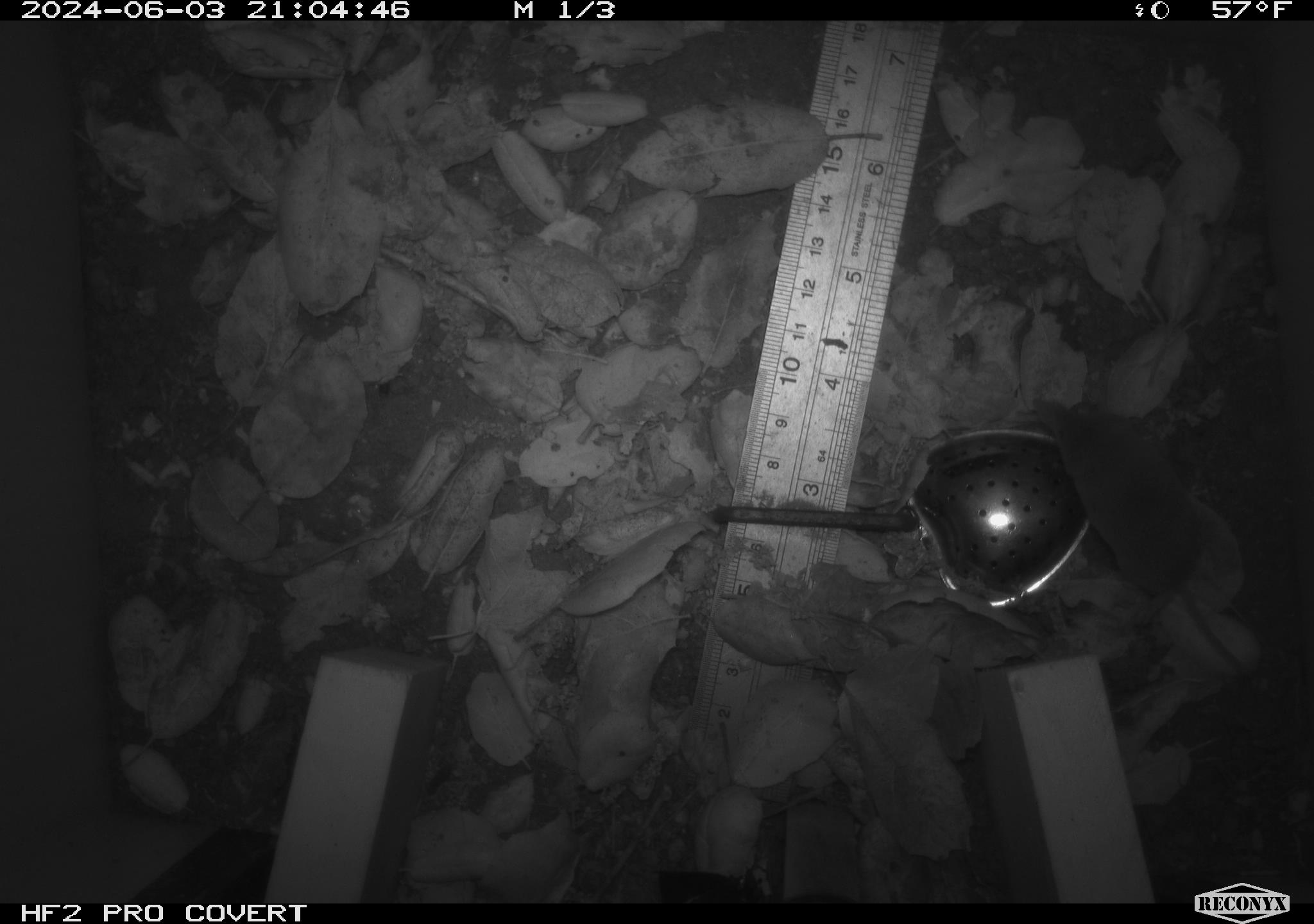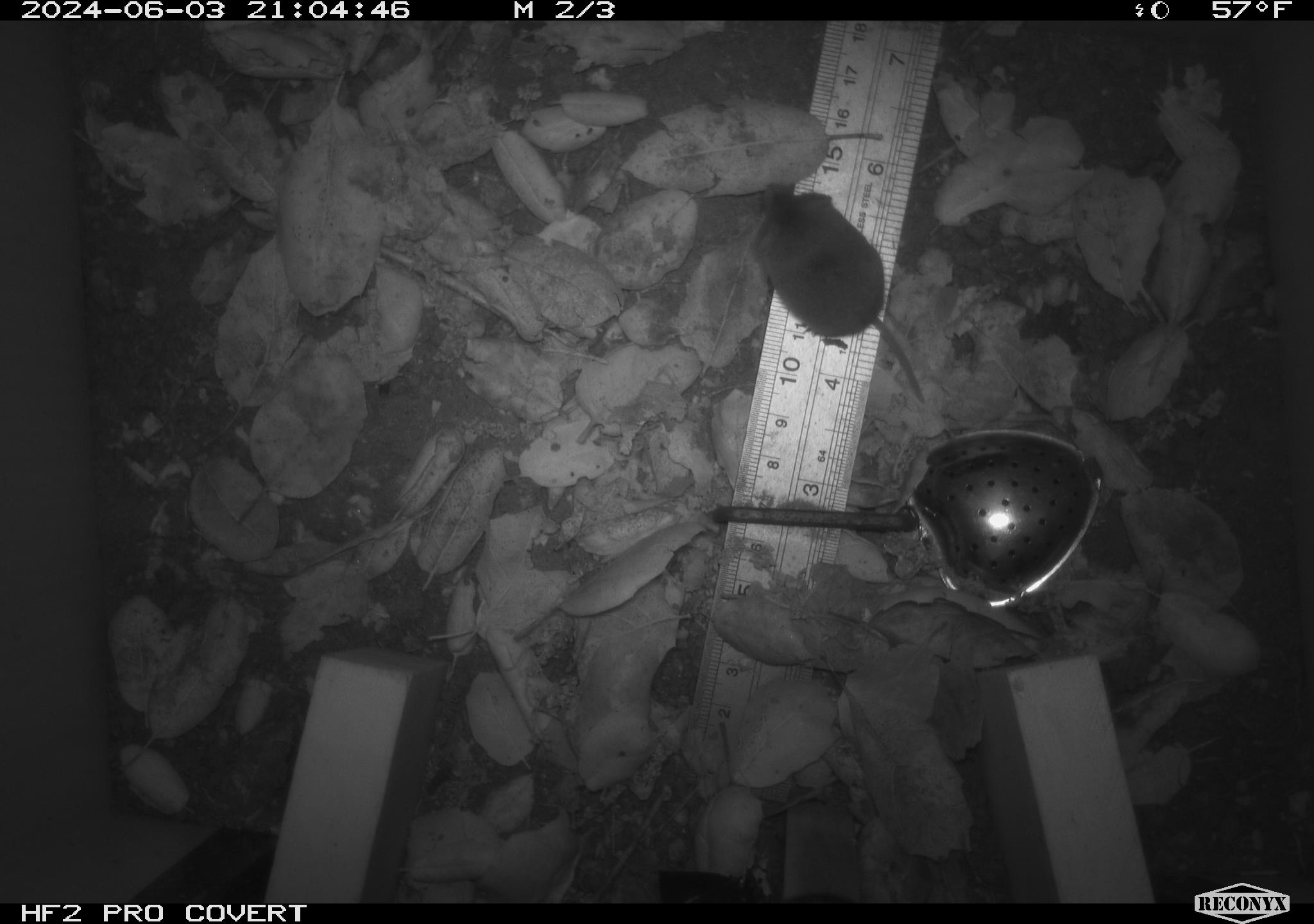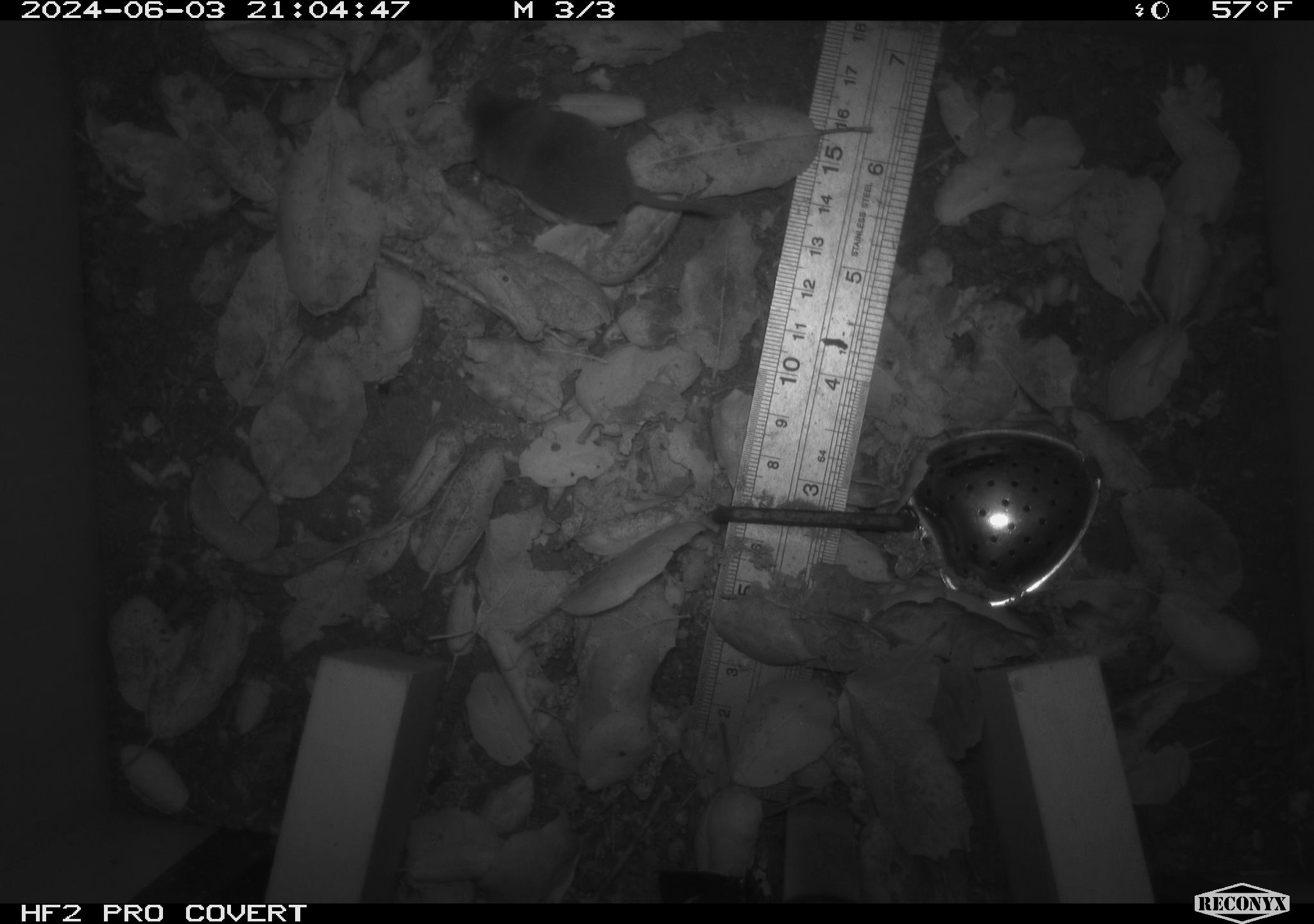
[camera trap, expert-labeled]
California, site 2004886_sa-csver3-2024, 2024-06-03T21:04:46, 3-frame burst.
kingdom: Animalia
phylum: Chordata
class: Mammalia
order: Rodentia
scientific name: Rodentia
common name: rodent